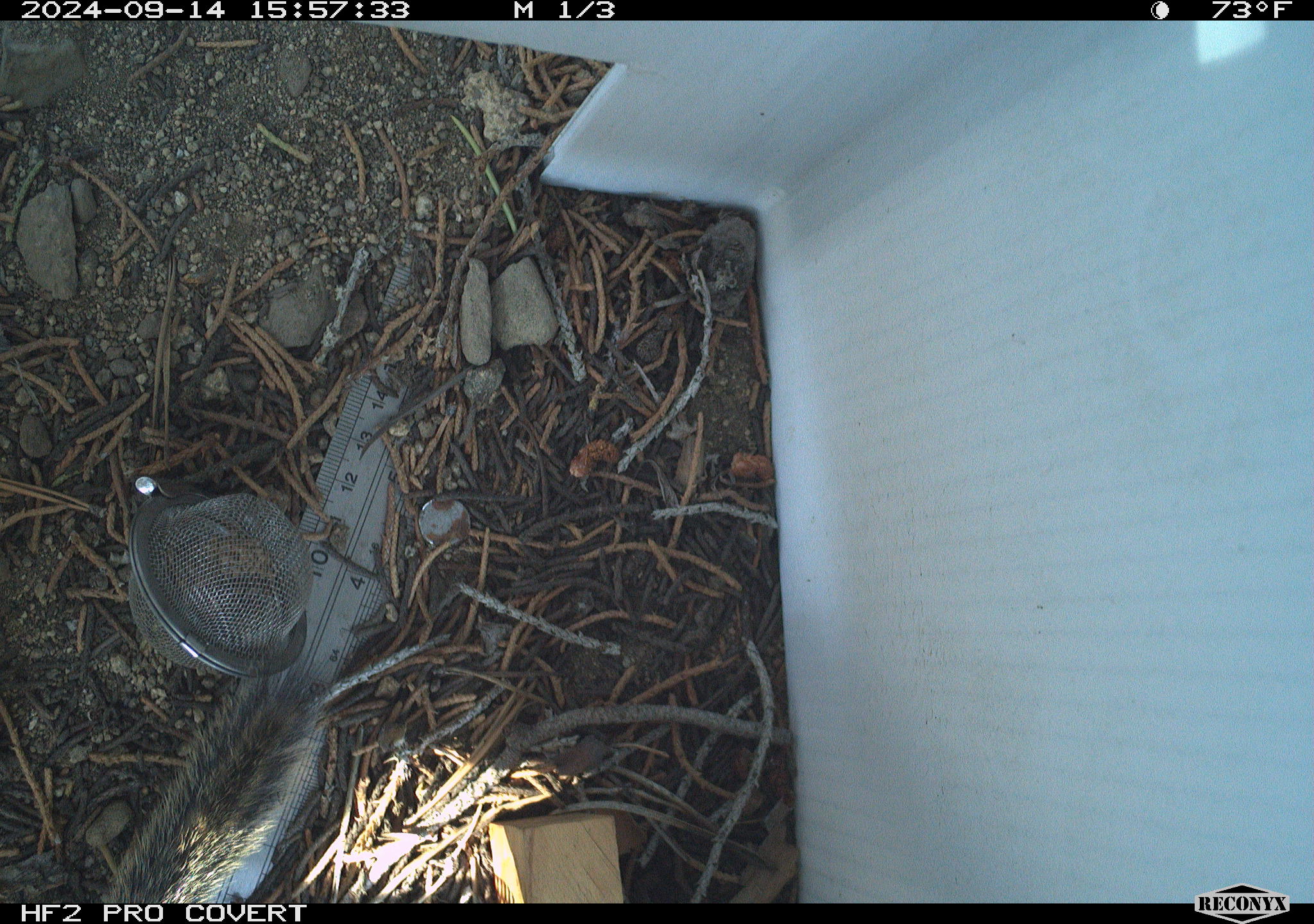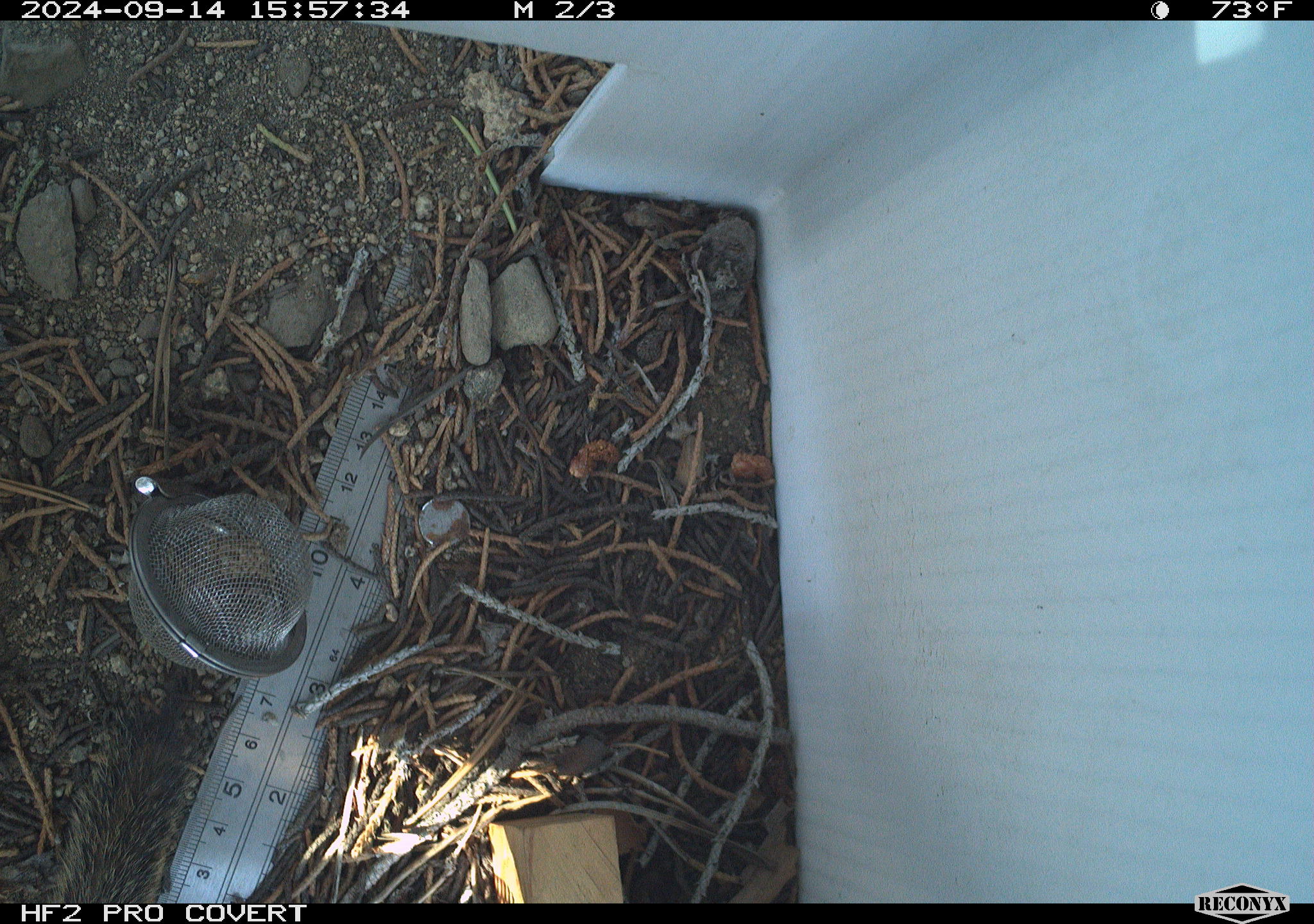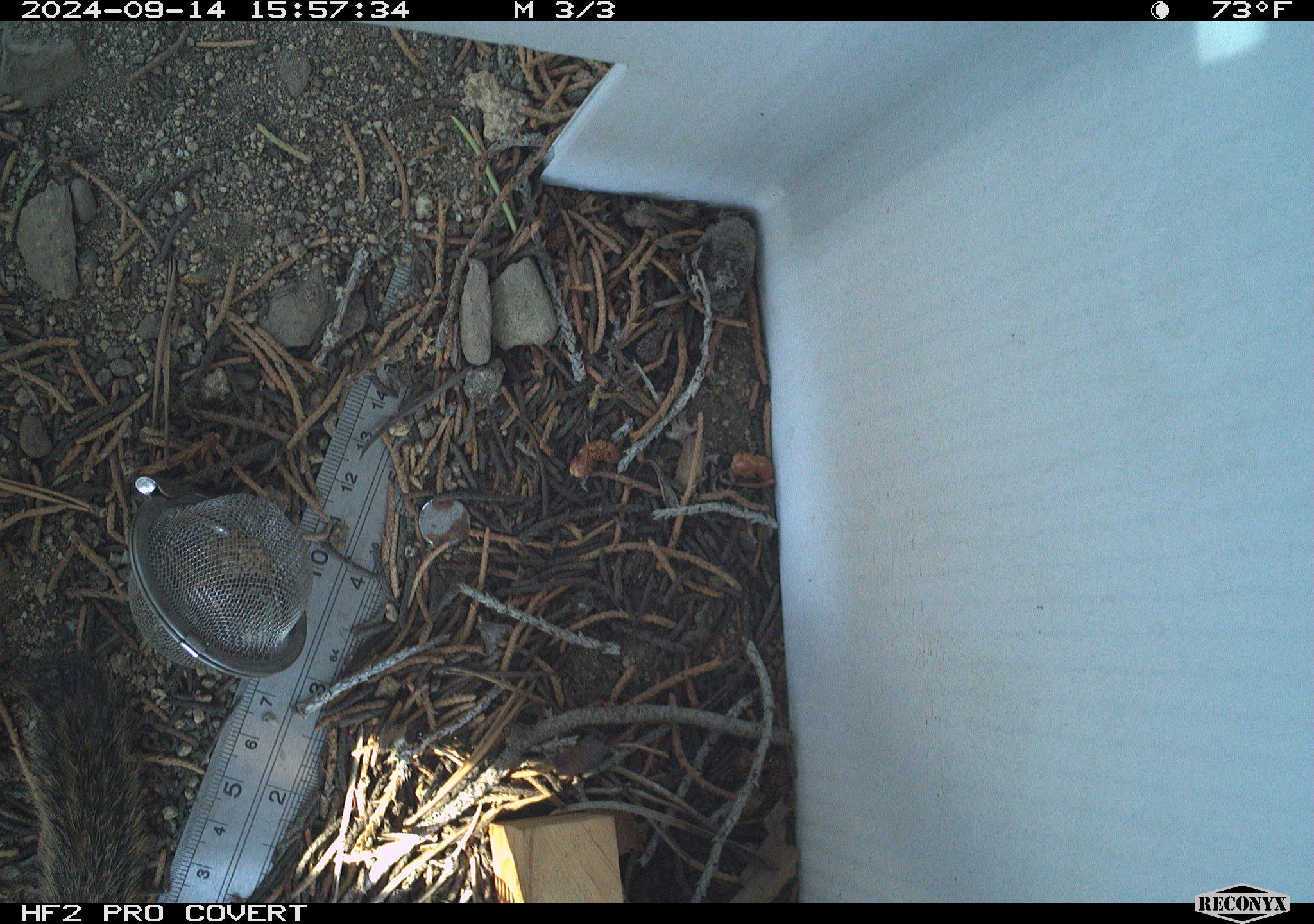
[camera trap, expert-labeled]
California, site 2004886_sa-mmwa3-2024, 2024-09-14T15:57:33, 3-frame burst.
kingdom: Animalia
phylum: Chordata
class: Mammalia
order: Rodentia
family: Sciuridae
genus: Neotamias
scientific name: Neotamias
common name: western chipmunks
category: neotamias species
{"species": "neotamias species (western chipmunks) (Neotamias)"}